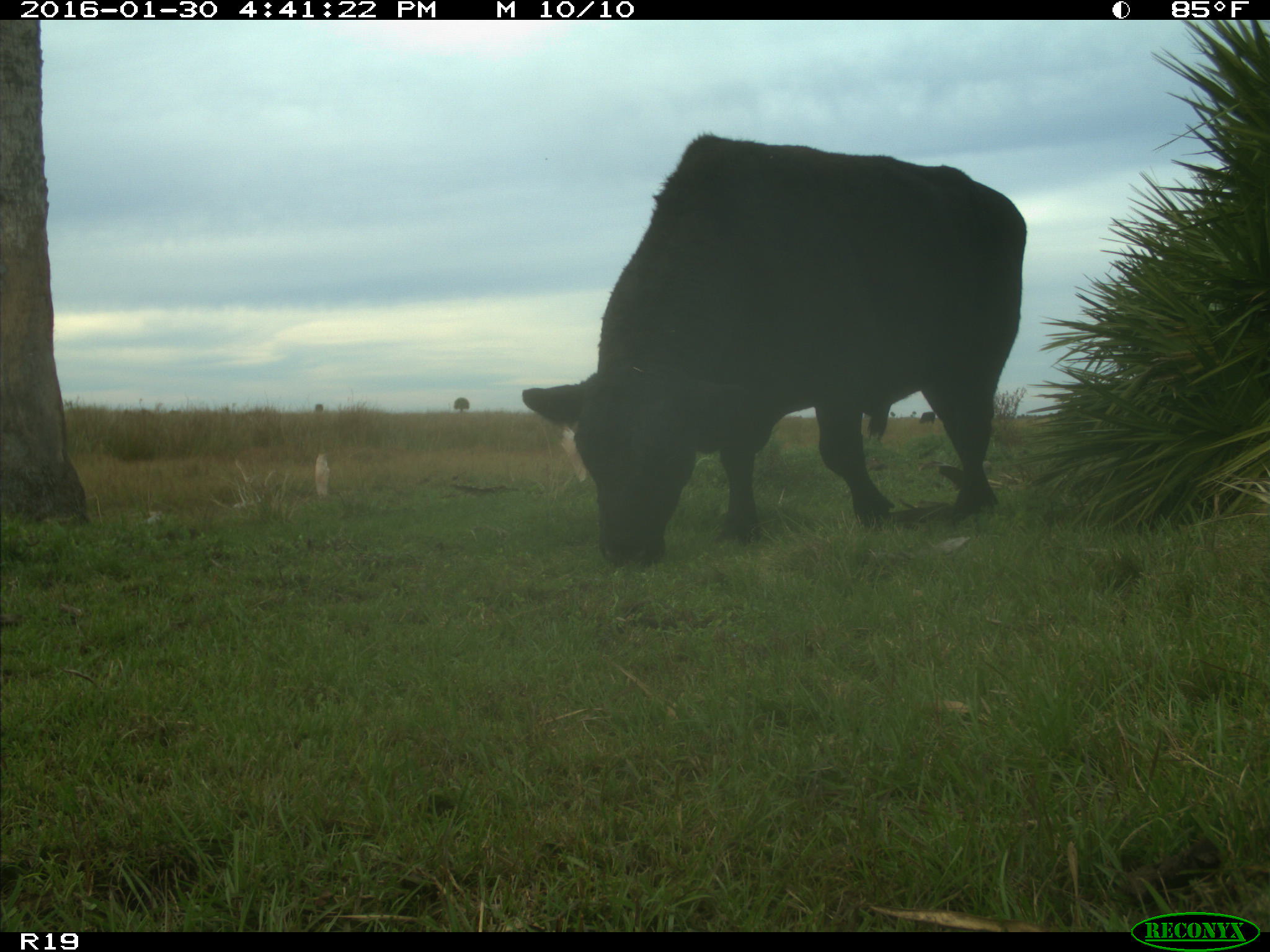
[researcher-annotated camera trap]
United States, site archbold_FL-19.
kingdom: Animalia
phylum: Chordata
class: Mammalia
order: Artiodactyla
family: Bovidae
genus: Bos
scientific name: Bos taurus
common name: domestic cow